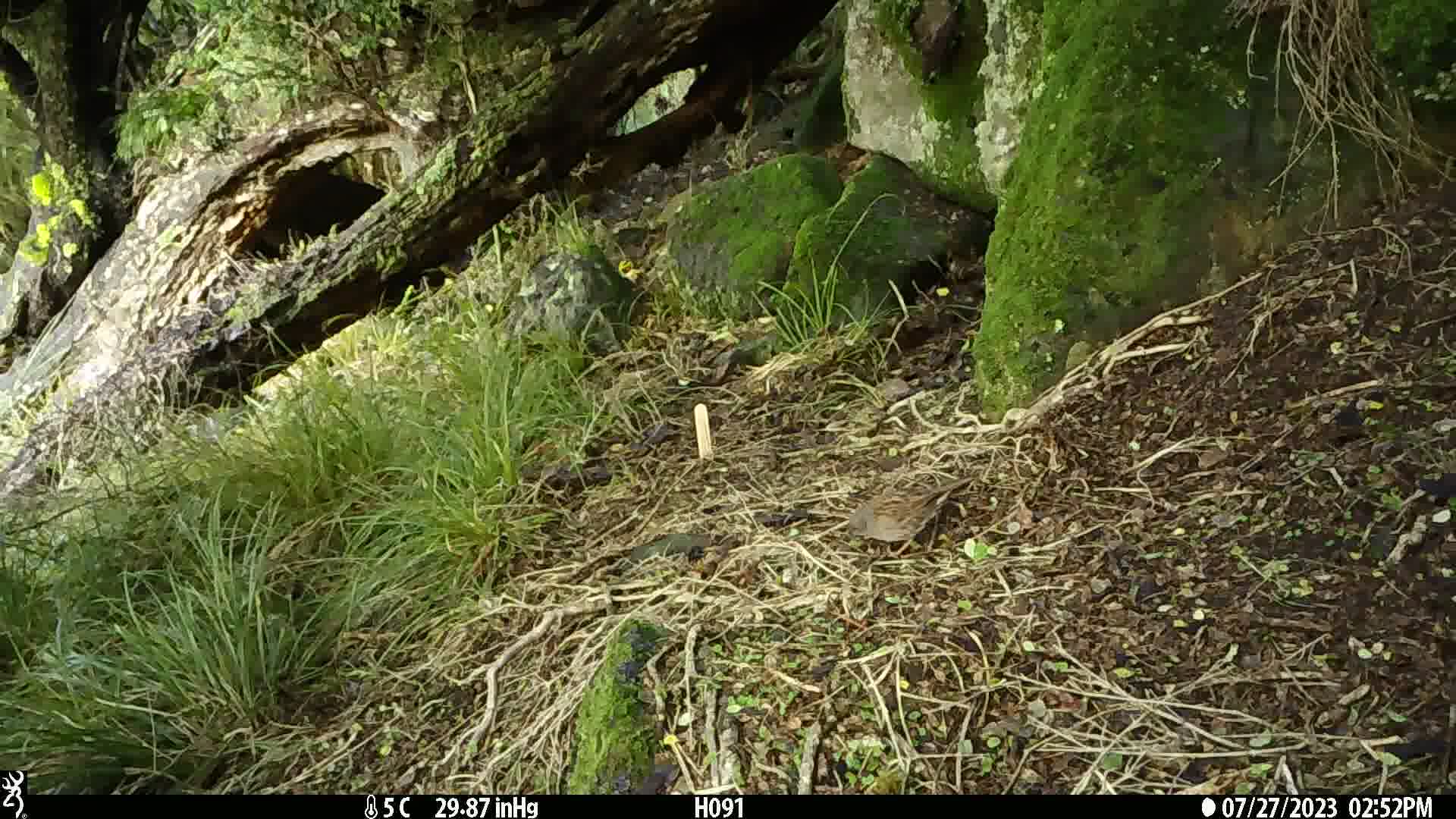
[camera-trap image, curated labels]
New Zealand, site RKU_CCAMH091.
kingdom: Animalia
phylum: Chordata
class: Aves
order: Passeriformes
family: Prunellidae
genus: Prunella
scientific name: Prunella modularis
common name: dunnock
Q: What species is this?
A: Dunnock (Prunella modularis).